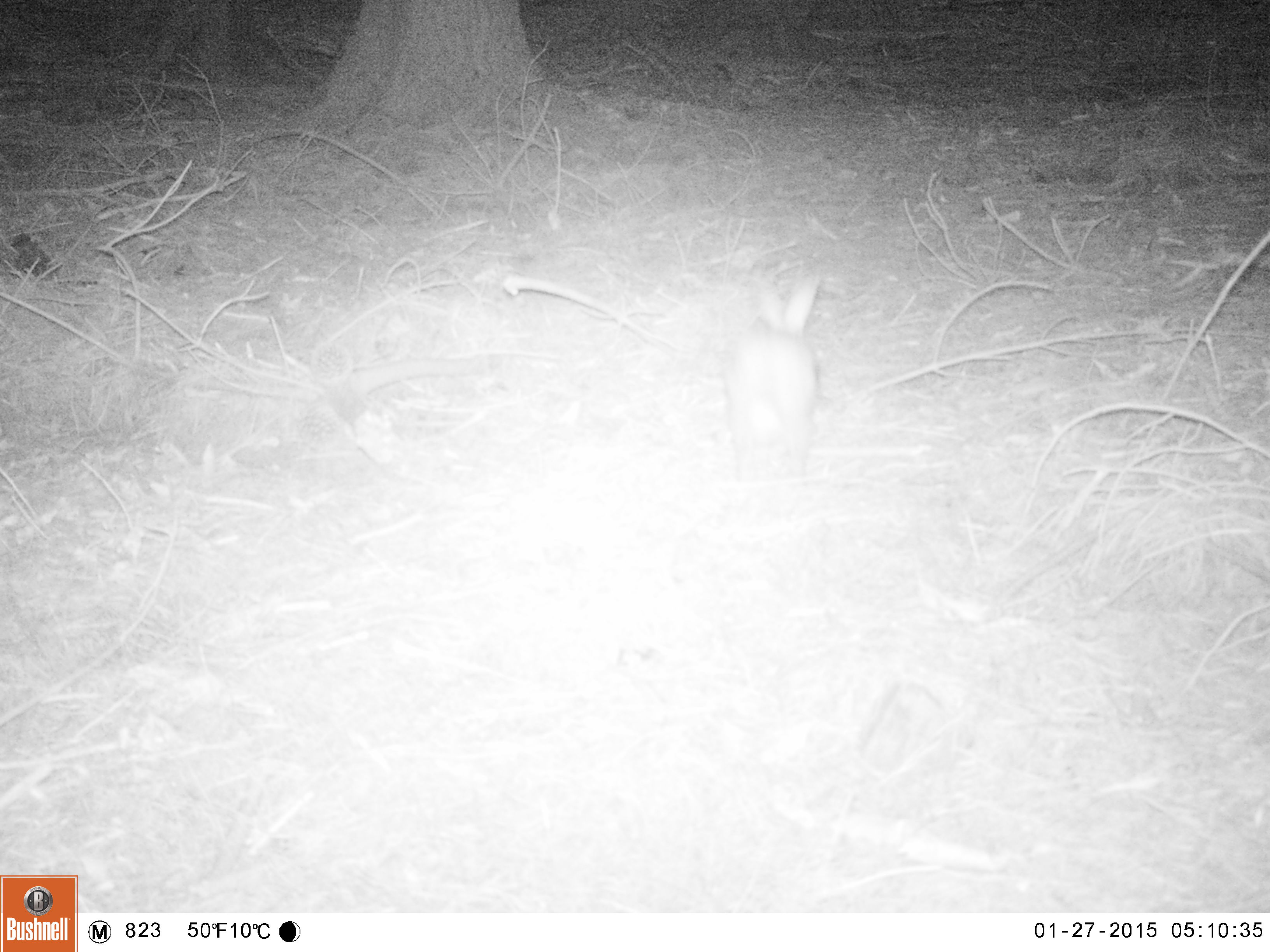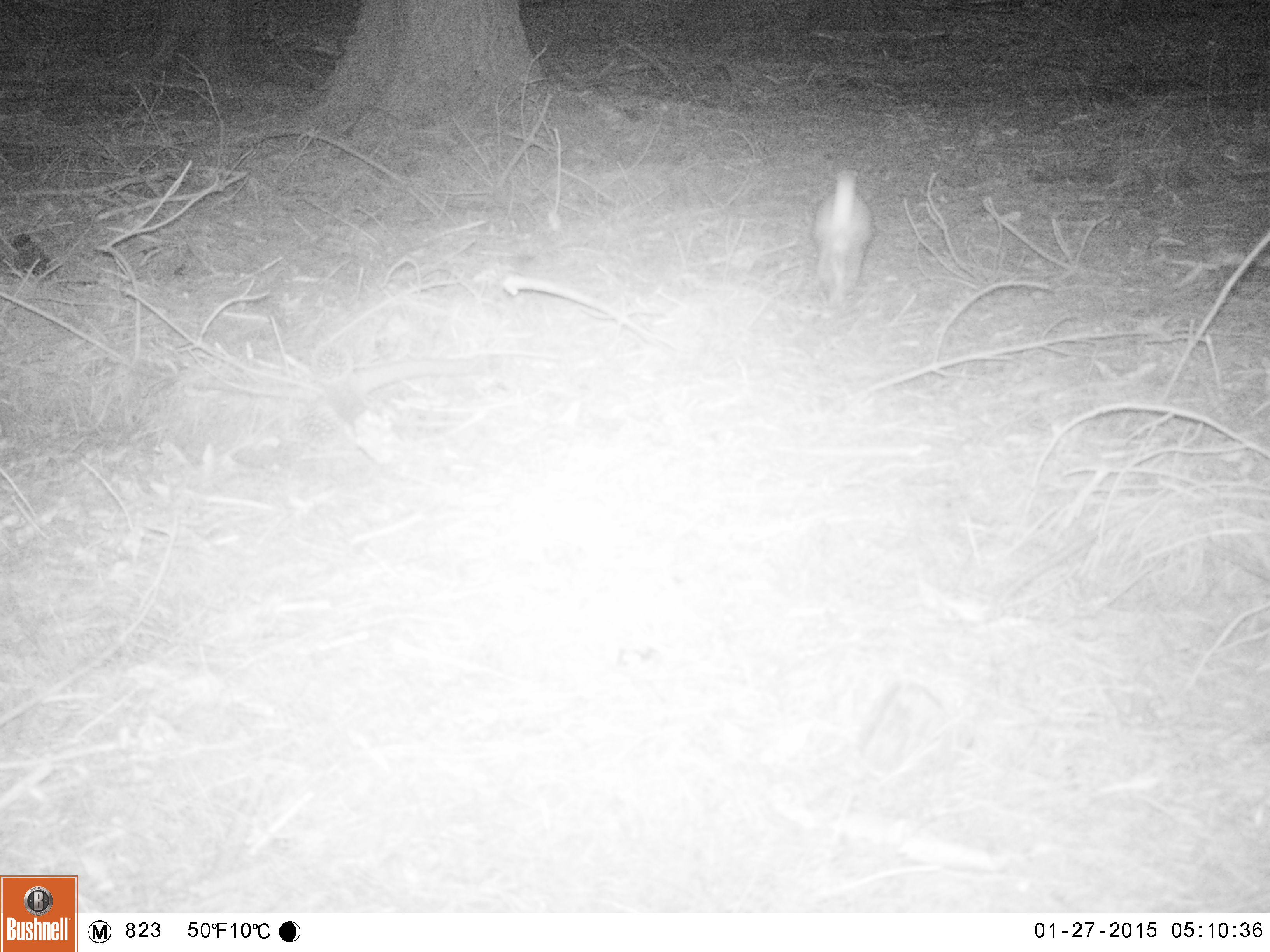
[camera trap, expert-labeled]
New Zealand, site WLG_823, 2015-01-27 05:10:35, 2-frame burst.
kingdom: Animalia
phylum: Chordata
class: Mammalia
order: Lagomorpha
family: Leporidae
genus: Oryctolagus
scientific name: Oryctolagus cuniculus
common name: european rabbit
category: rabbit